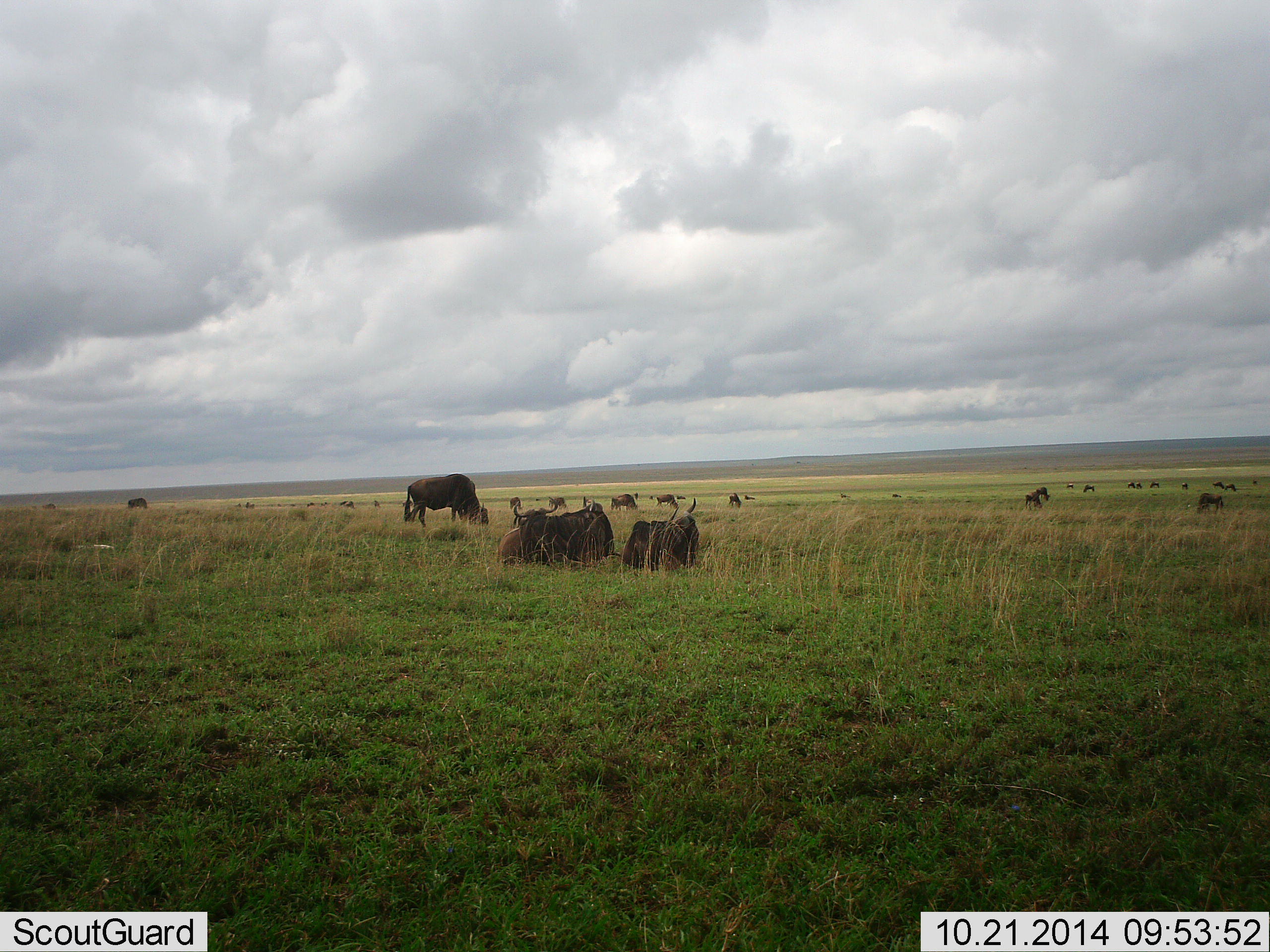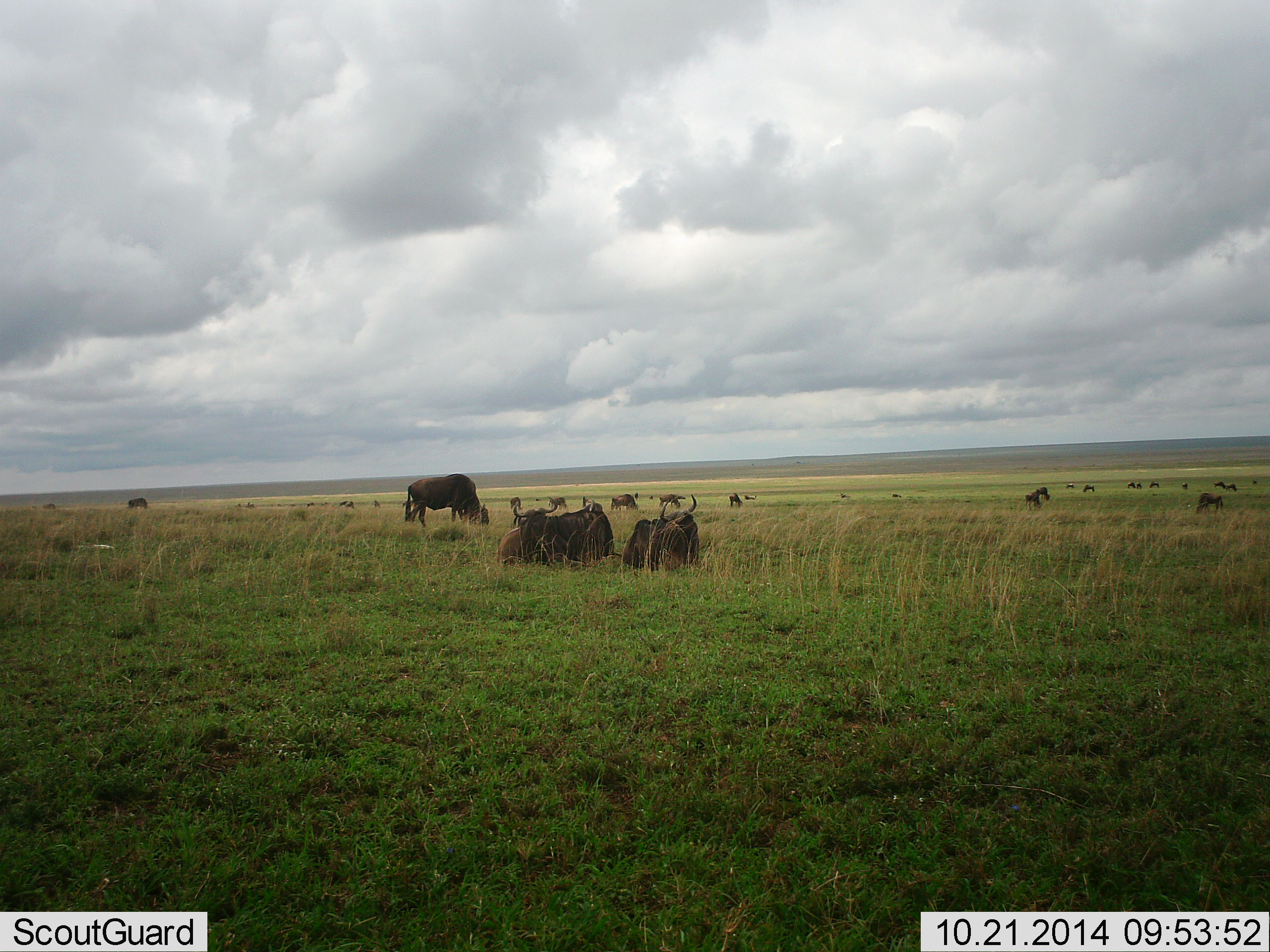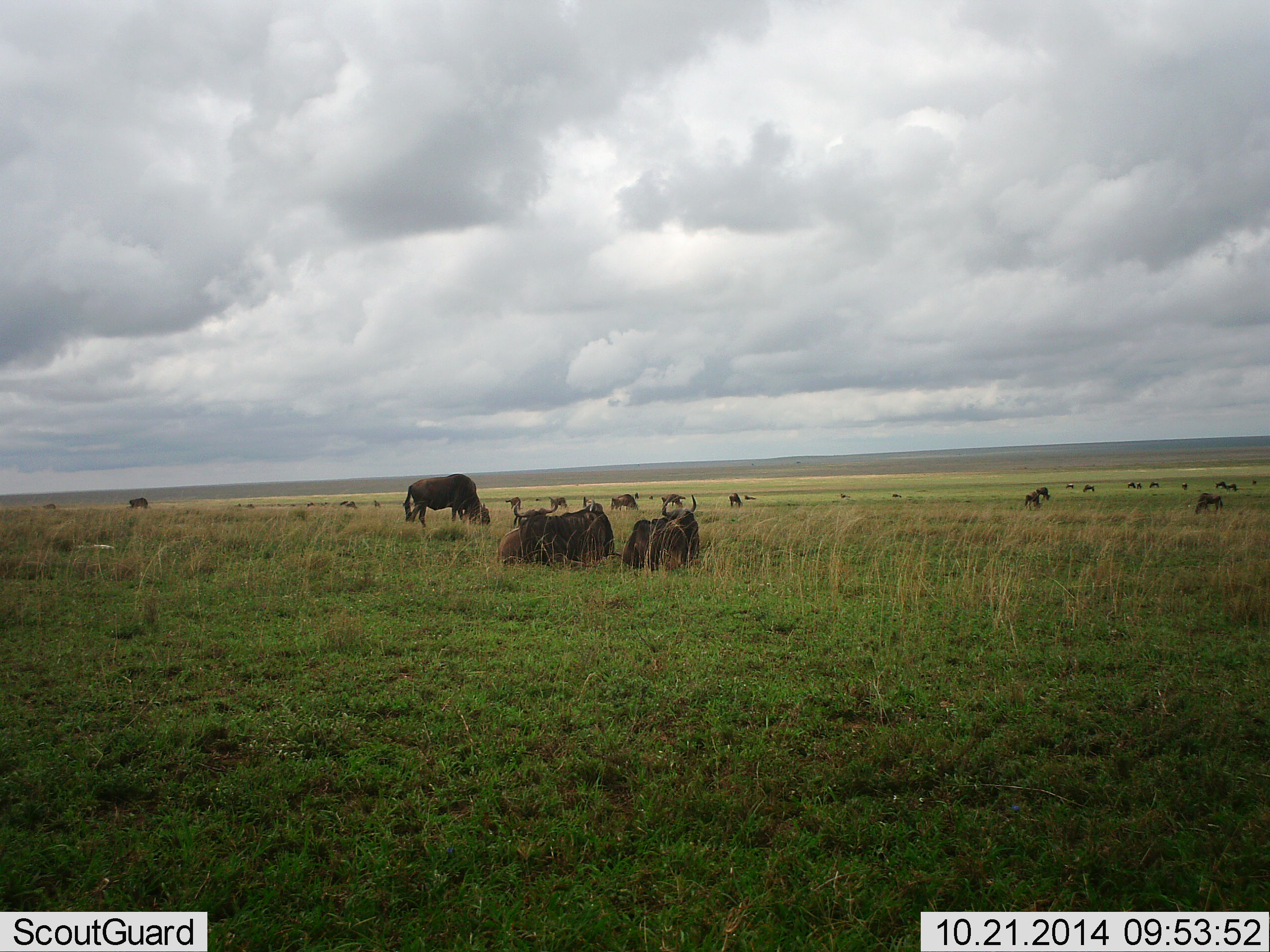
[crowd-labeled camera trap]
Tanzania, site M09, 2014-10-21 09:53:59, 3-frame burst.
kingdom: Animalia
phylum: Chordata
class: Mammalia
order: Artiodactyla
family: Bovidae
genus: Connochaetes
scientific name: Connochaetes taurinus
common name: blue wildebeest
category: wildebeest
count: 11-50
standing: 80%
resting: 90%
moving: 30%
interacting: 10%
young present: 0%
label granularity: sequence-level